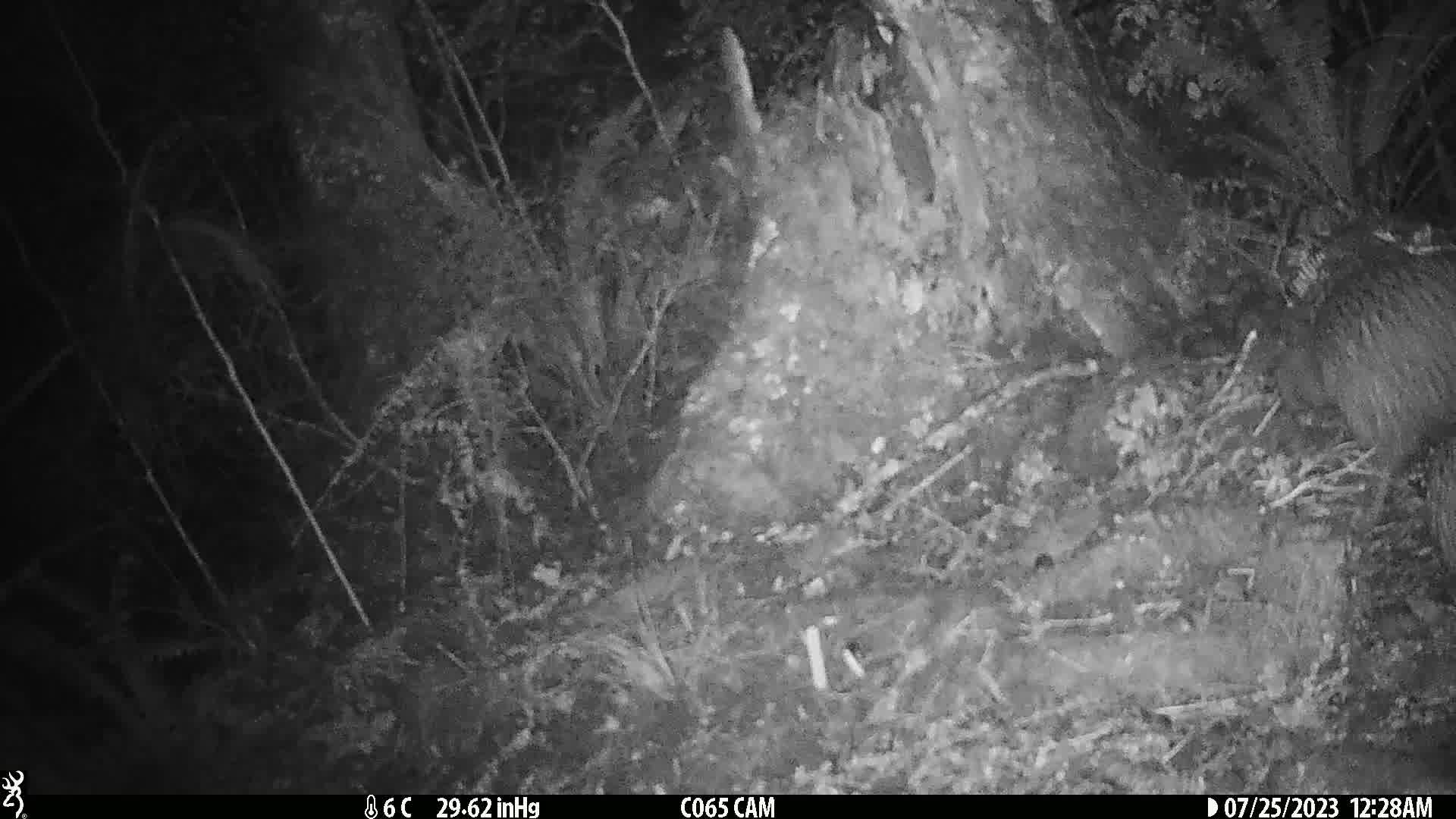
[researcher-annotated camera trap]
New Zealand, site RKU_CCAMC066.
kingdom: Animalia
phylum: Chordata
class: Aves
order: Apterygiformes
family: Apterygidae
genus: Apteryx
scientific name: Apteryx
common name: kiwi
Kiwi (Apteryx).